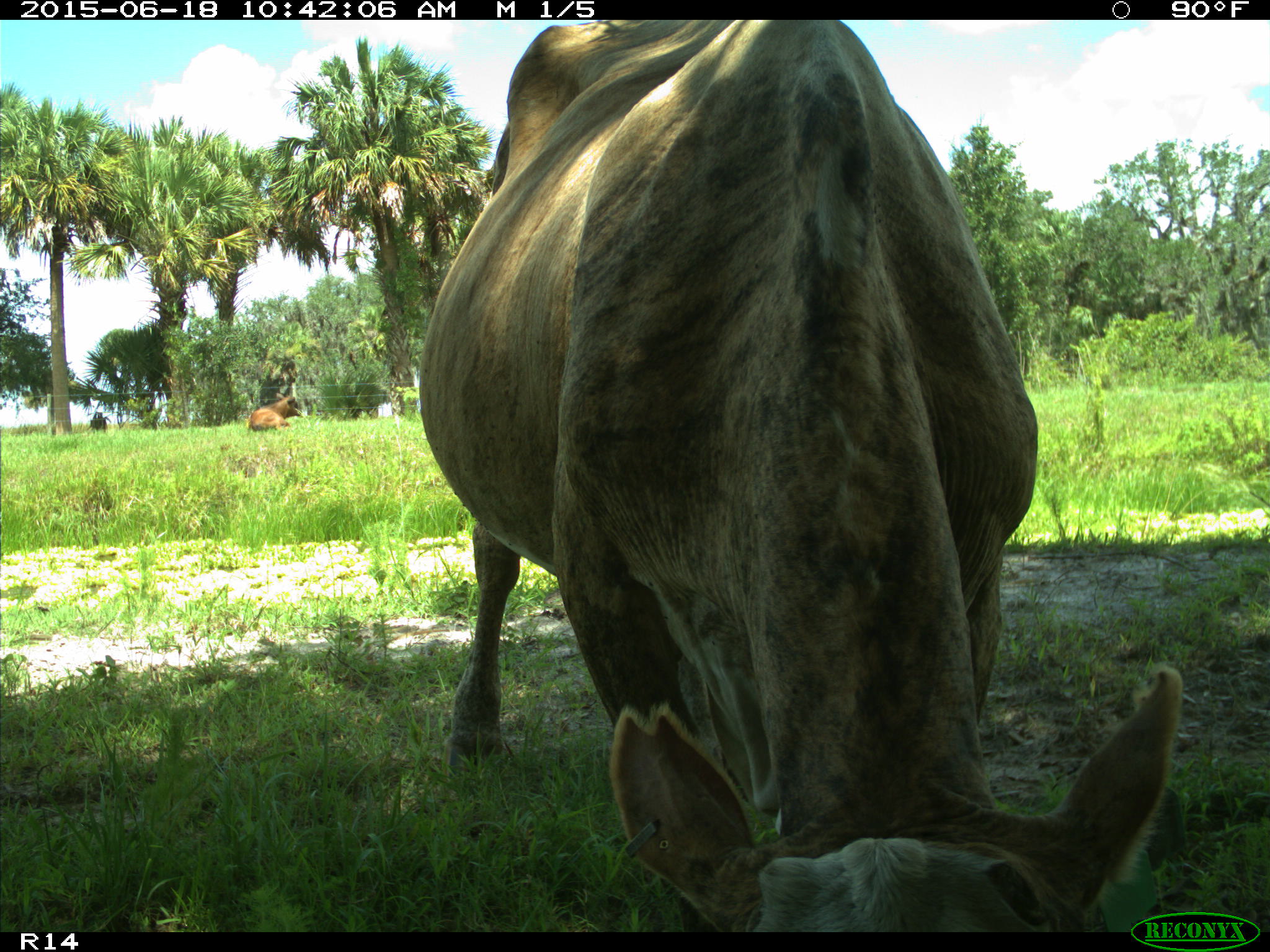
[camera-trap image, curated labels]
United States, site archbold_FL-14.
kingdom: Animalia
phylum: Chordata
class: Mammalia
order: Artiodactyla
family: Bovidae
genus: Bos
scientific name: Bos taurus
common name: domestic cow